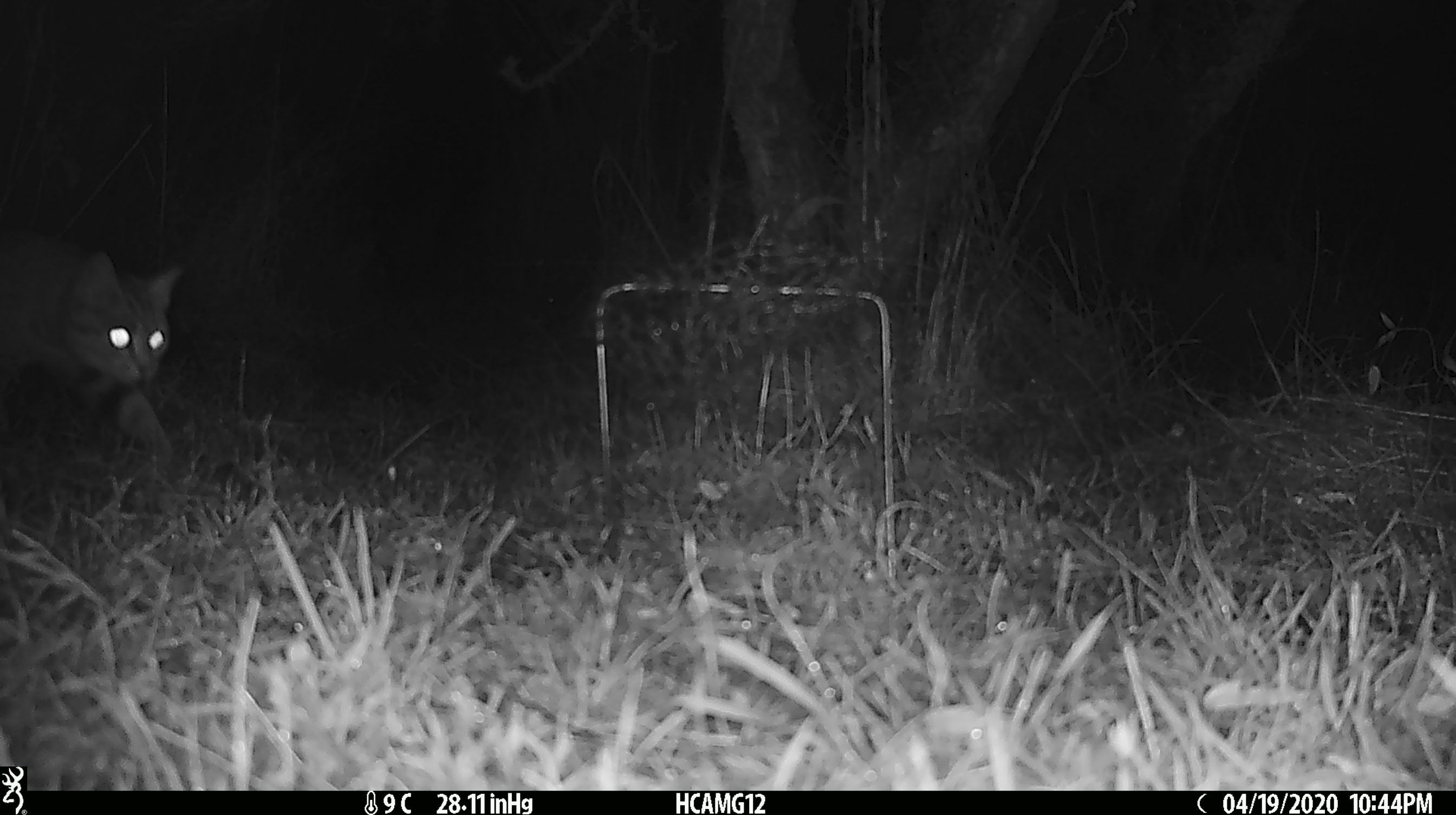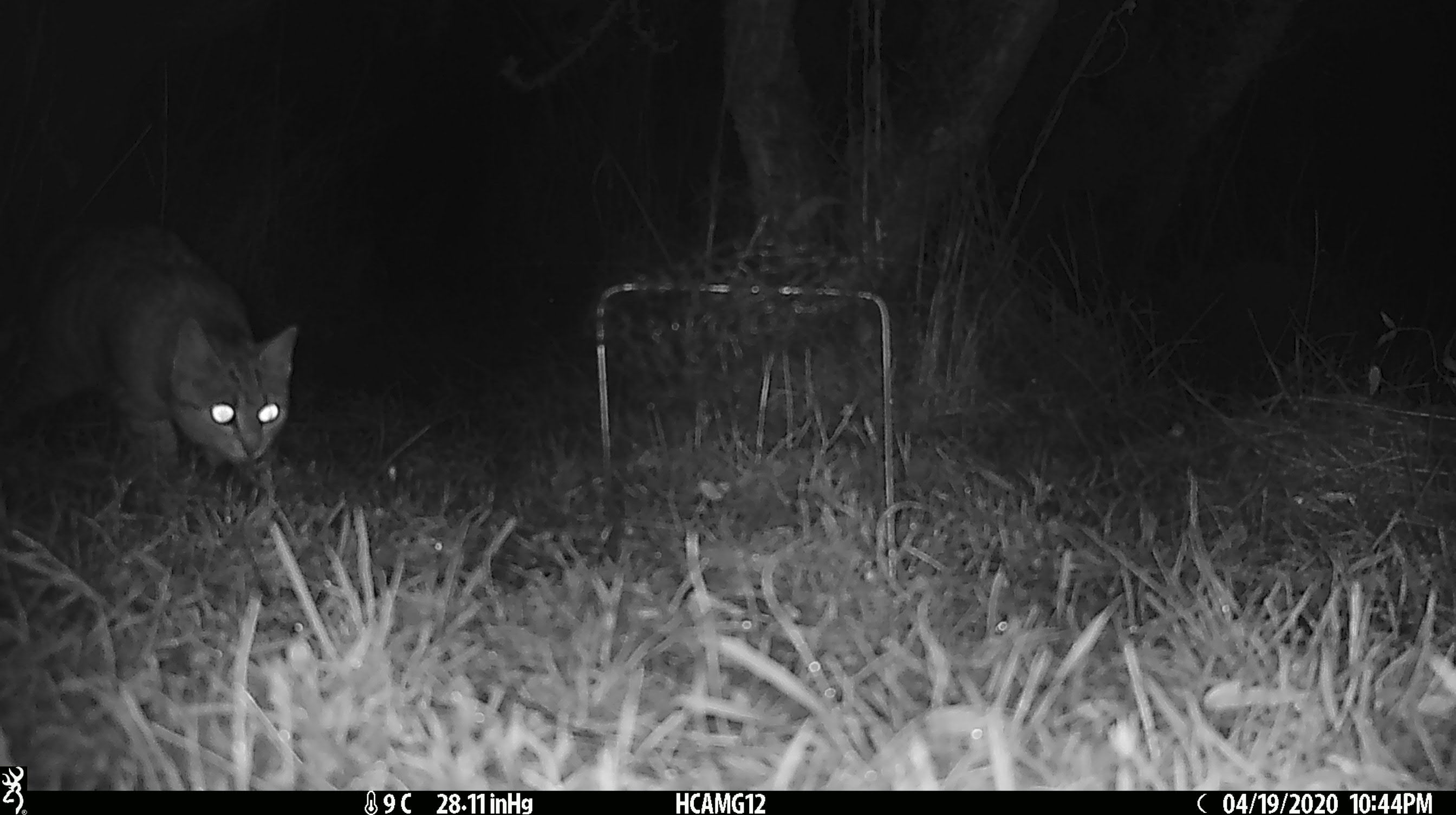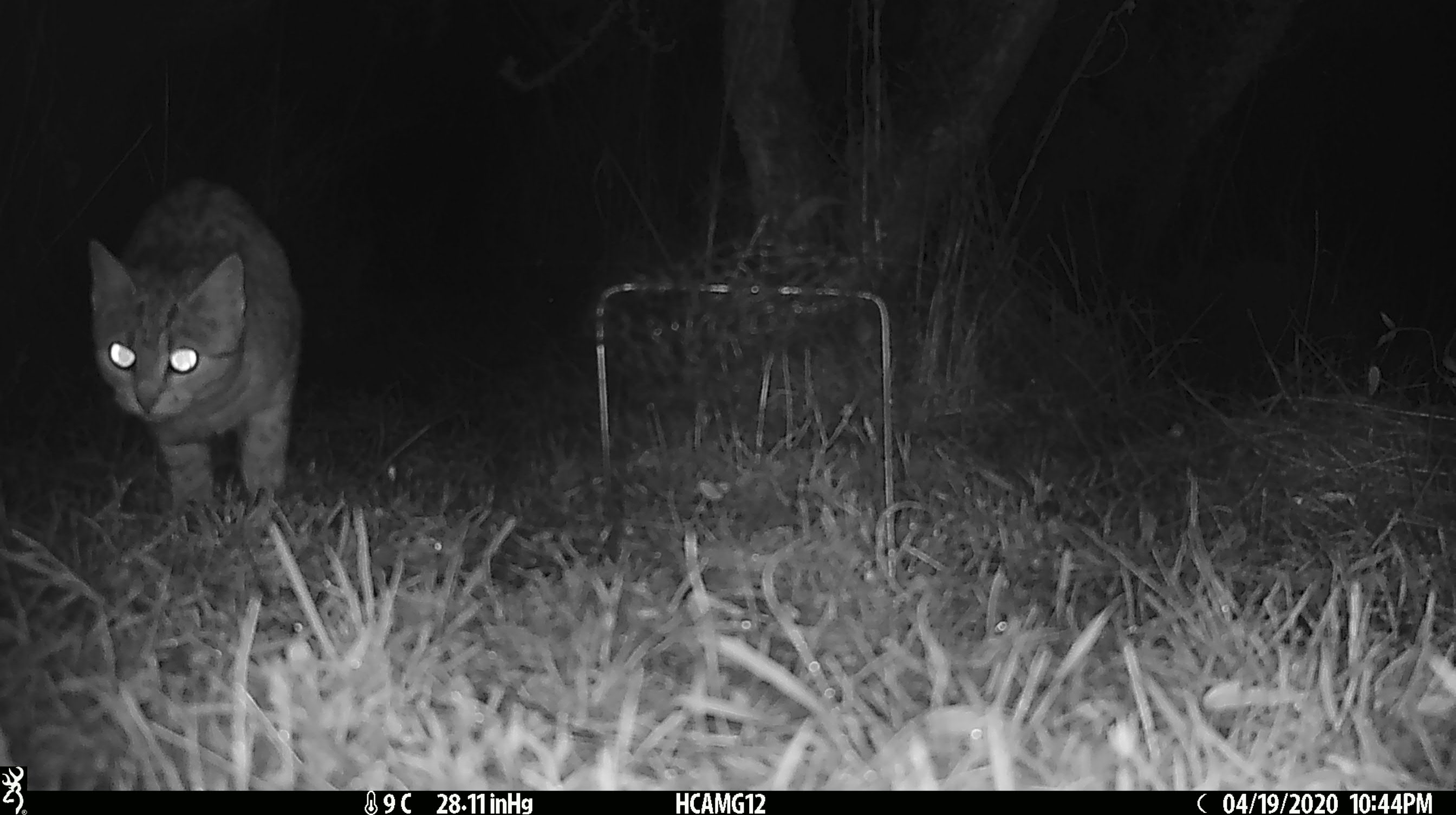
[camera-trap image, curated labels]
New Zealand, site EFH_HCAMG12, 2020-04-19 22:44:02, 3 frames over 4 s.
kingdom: Animalia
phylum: Chordata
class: Mammalia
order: Carnivora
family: Felidae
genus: Felis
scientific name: Felis catus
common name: domestic cat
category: cat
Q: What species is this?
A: Cat (domestic cat) (Felis catus).